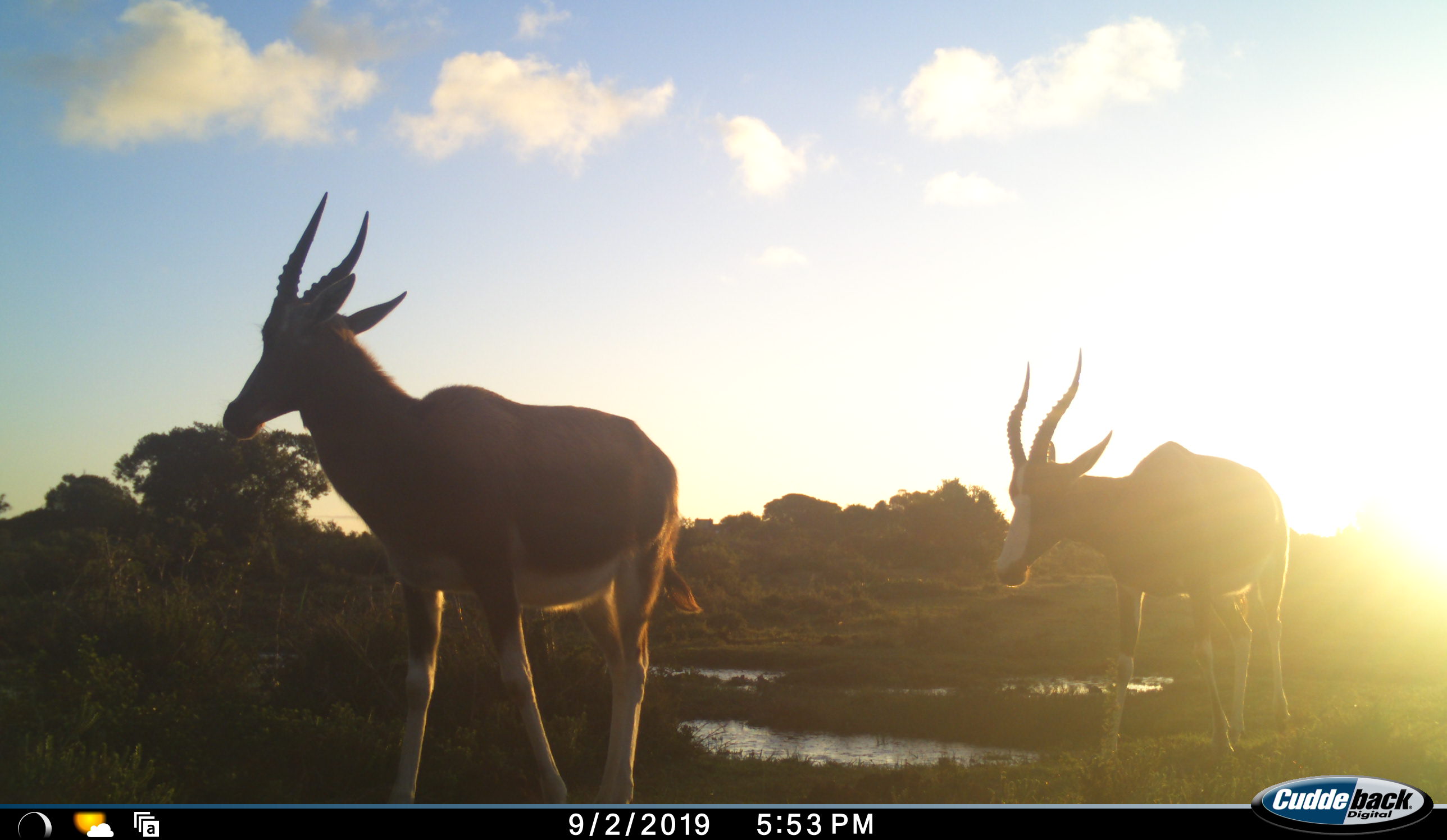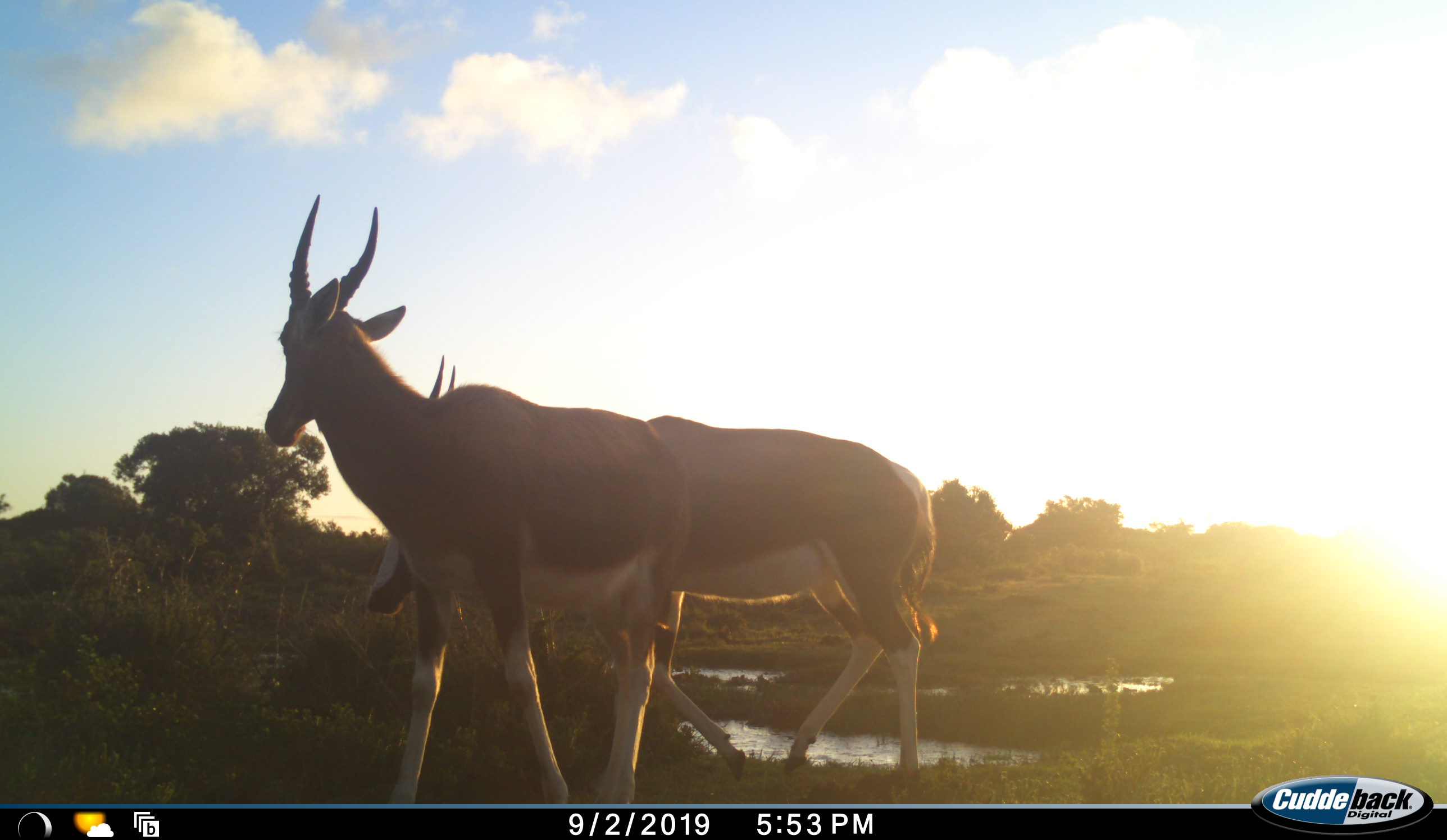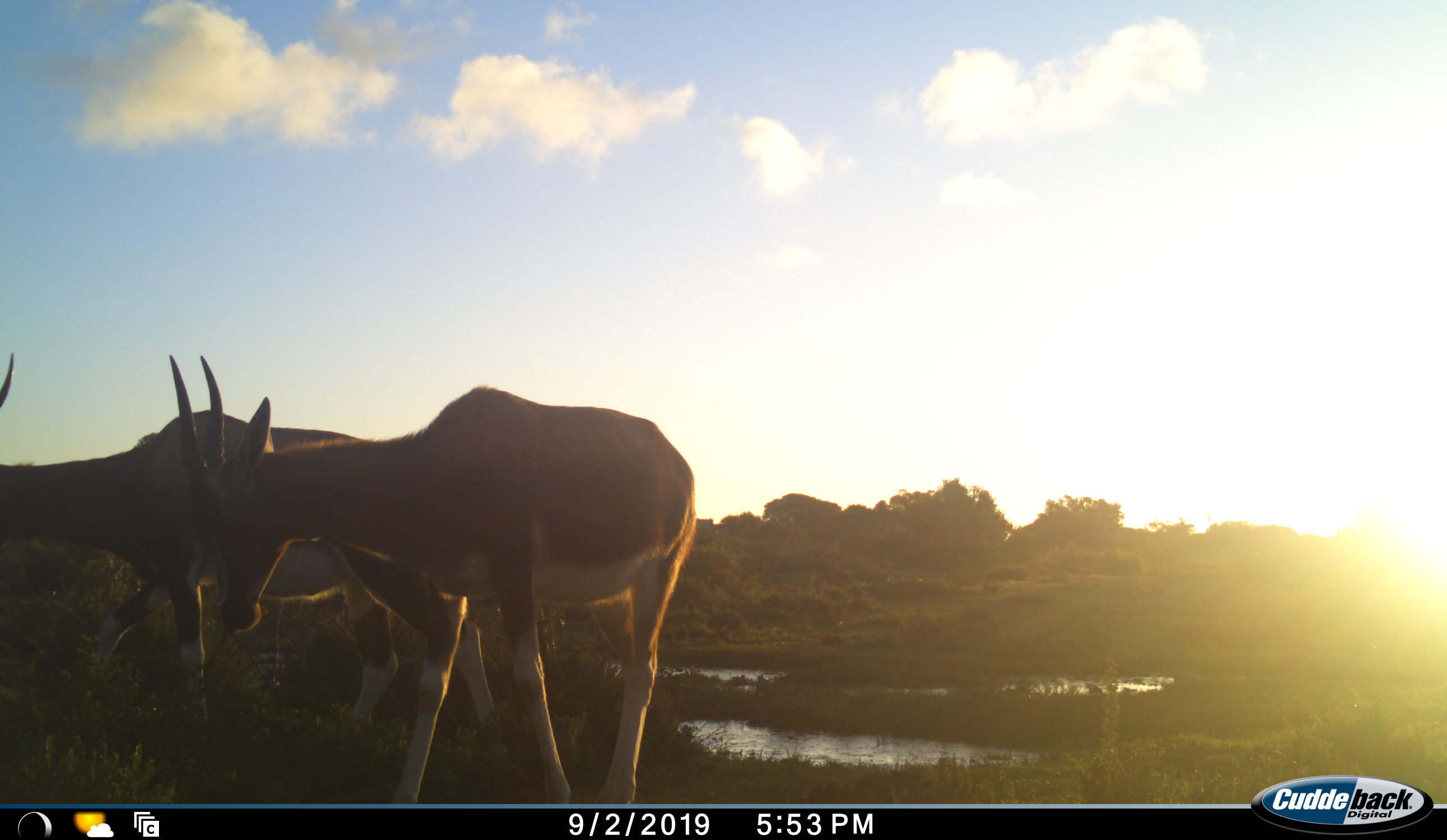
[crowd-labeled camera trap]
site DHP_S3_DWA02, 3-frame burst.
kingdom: Animalia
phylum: Chordata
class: Mammalia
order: Artiodactyla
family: Bovidae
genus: Damaliscus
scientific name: Damaliscus pygargus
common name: bontebok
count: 2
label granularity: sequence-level